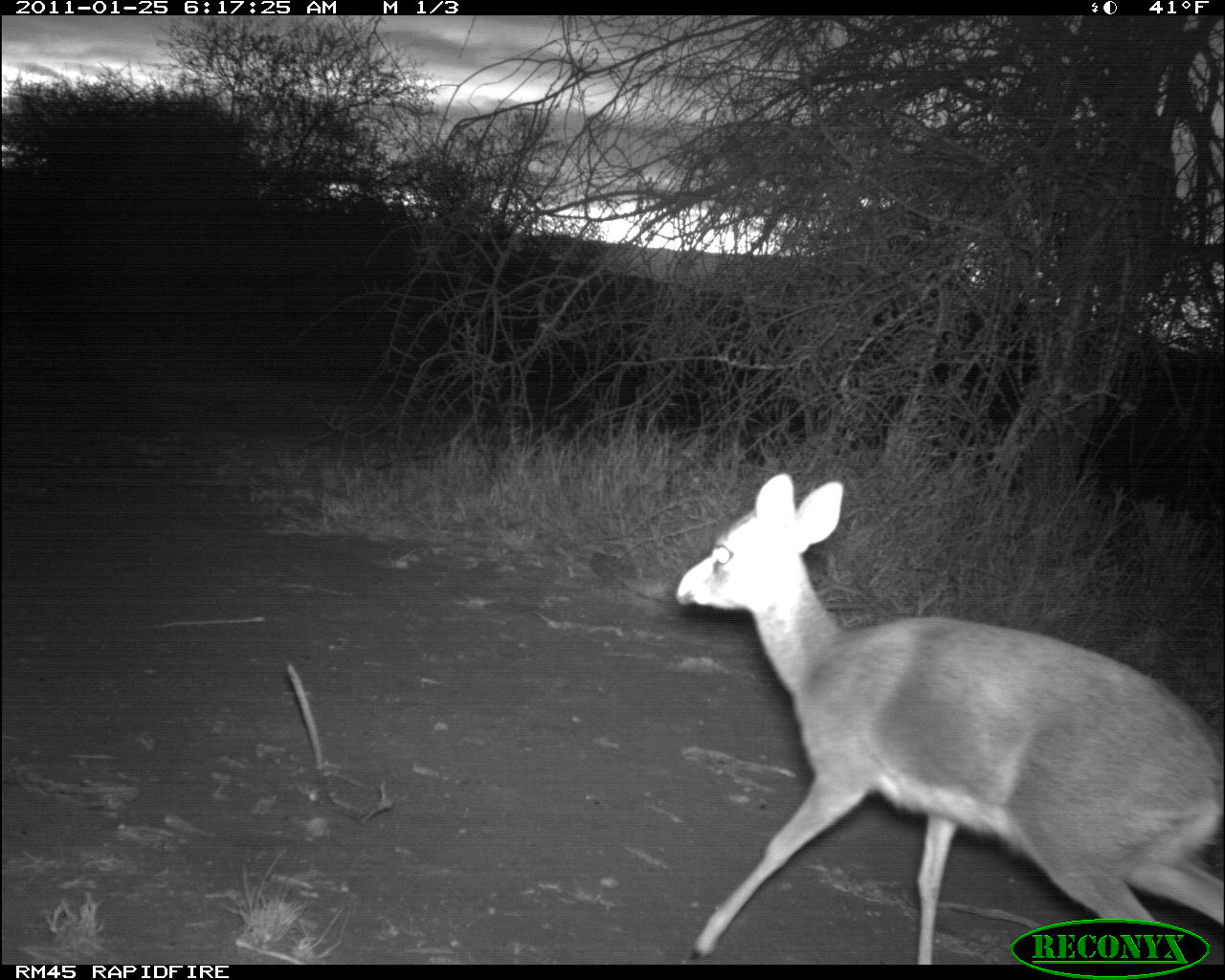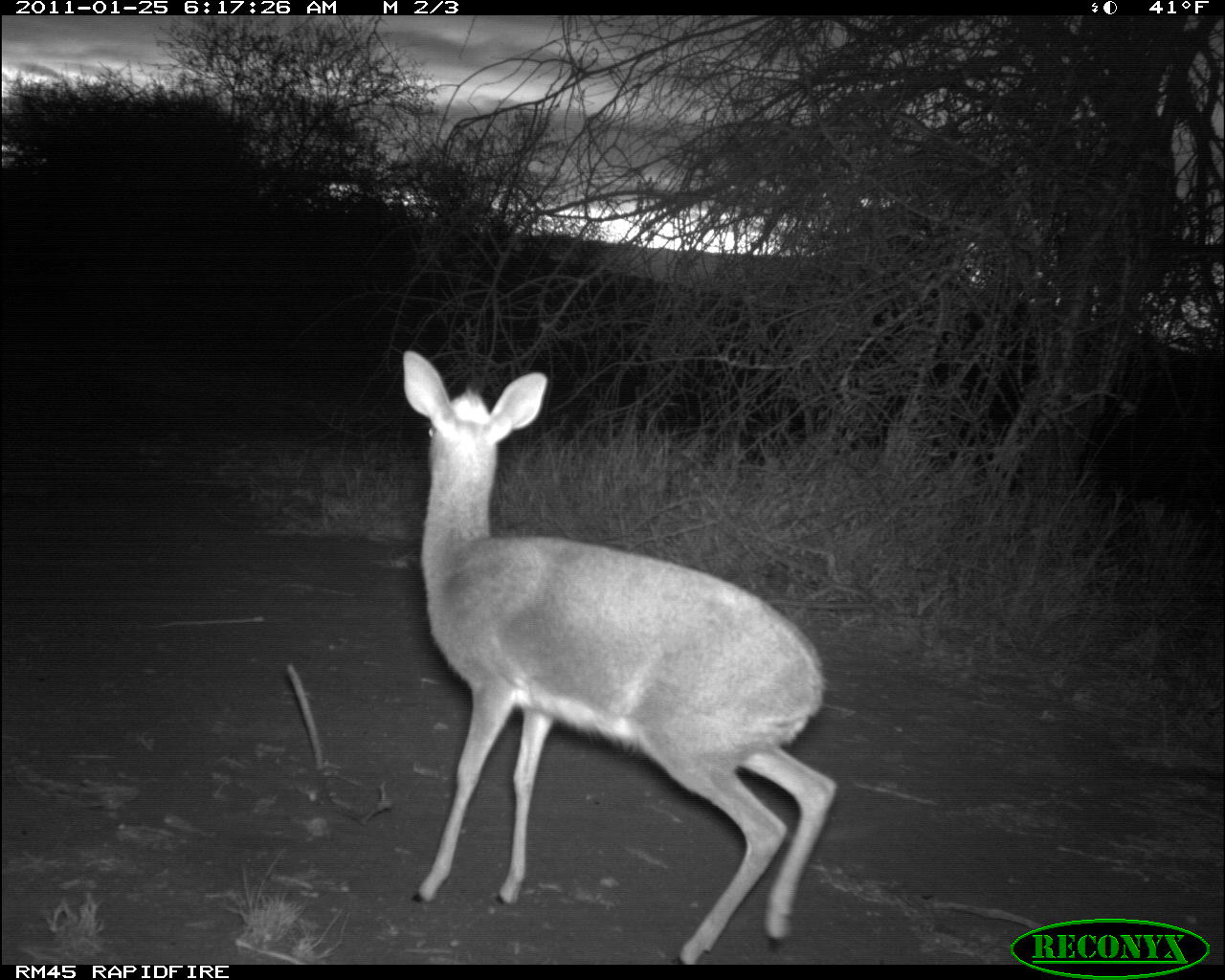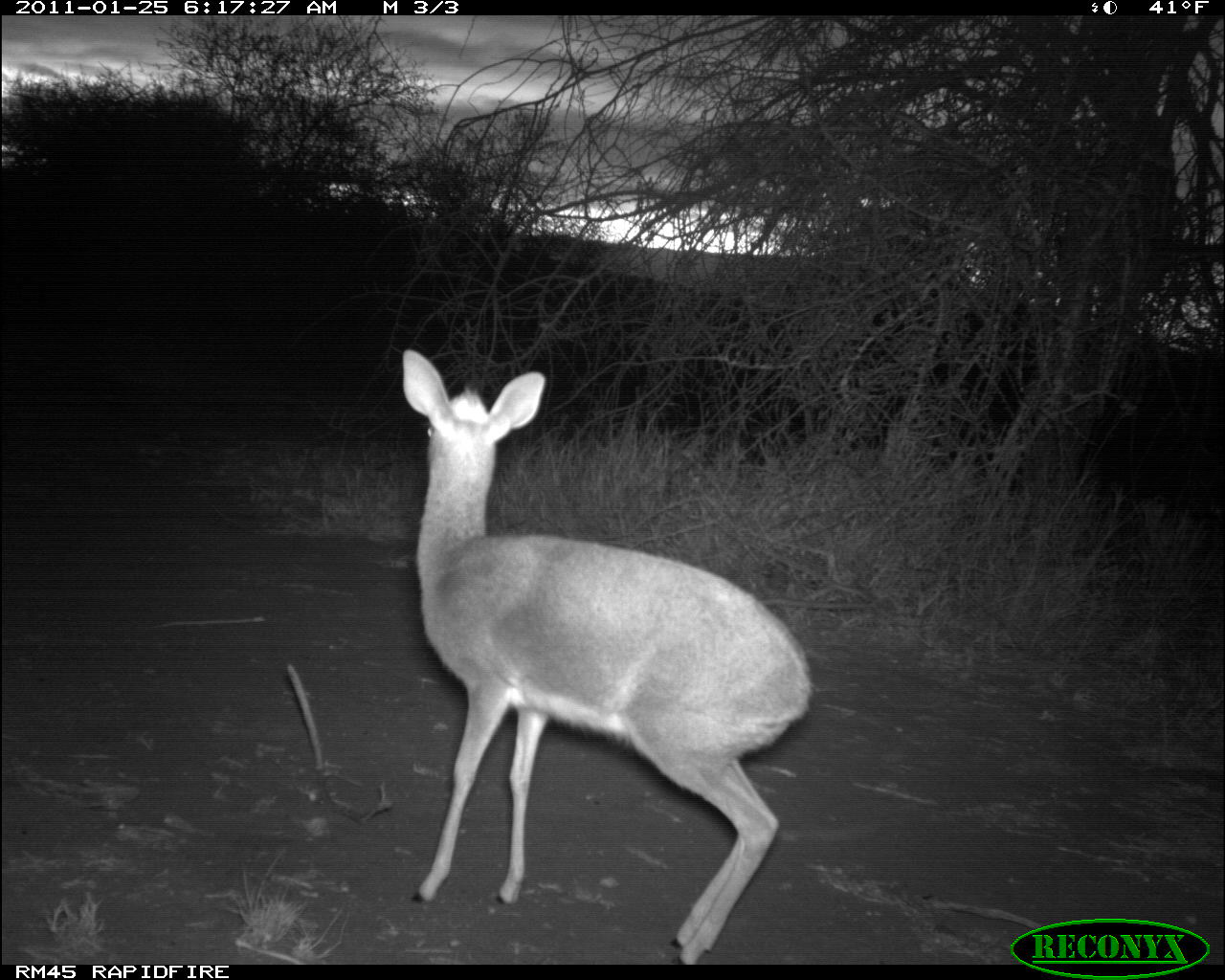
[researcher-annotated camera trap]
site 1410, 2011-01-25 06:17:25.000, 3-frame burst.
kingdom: Animalia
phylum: Chordata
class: Mammalia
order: Artiodactyla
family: Bovidae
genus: Madoqua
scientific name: Madoqua guentheri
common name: günther's dik-dik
Madoqua guentheri (günther's dik-dik), count 1.